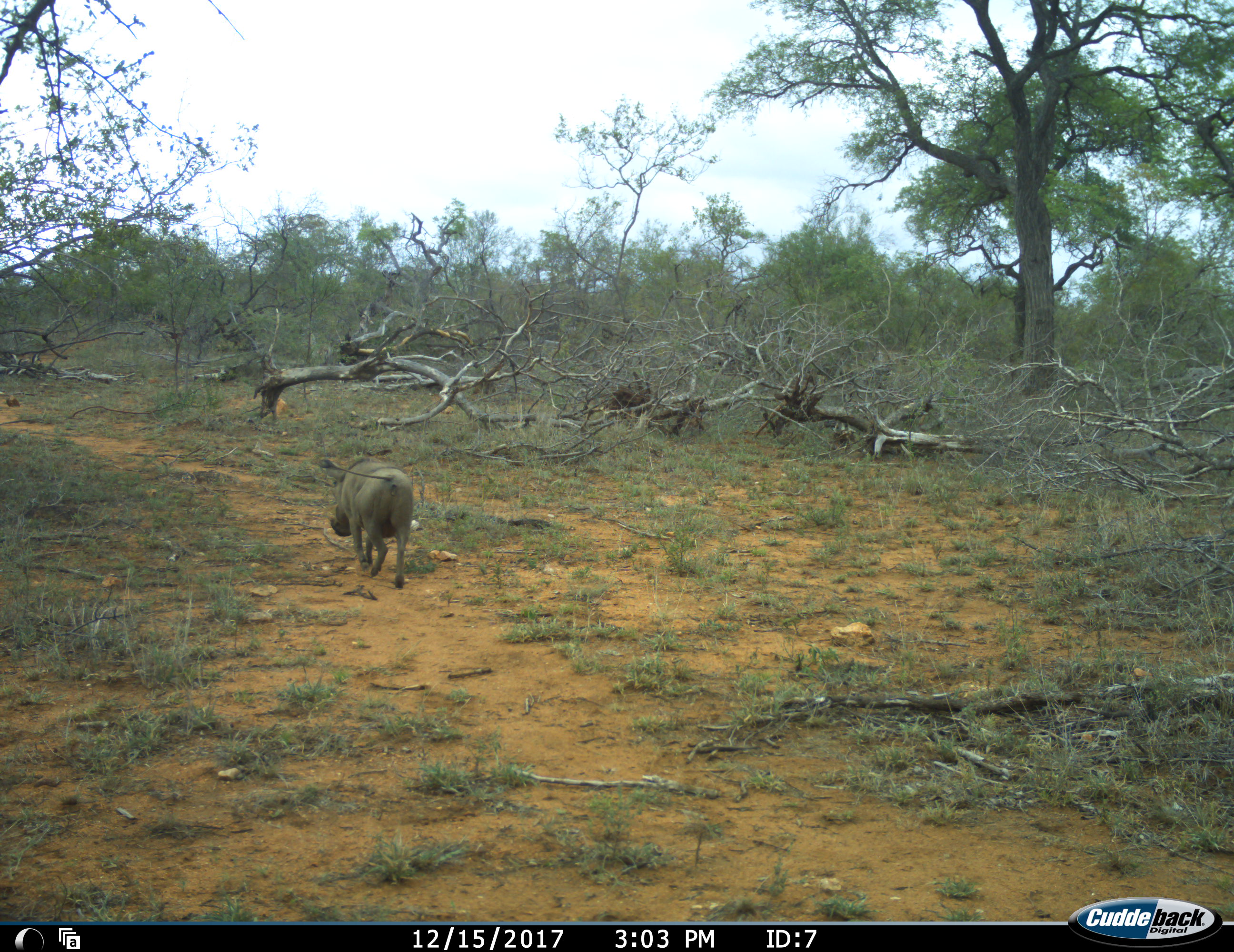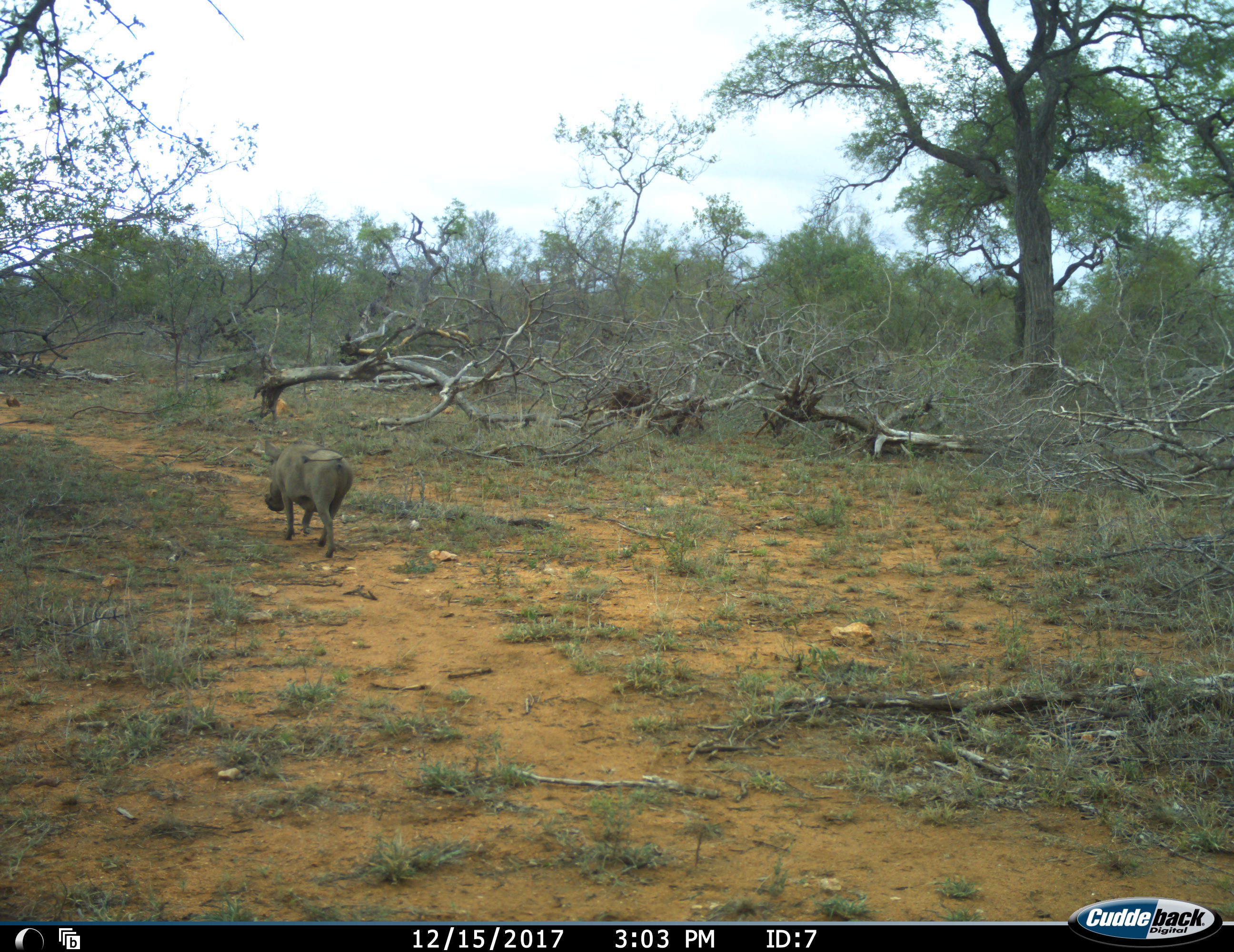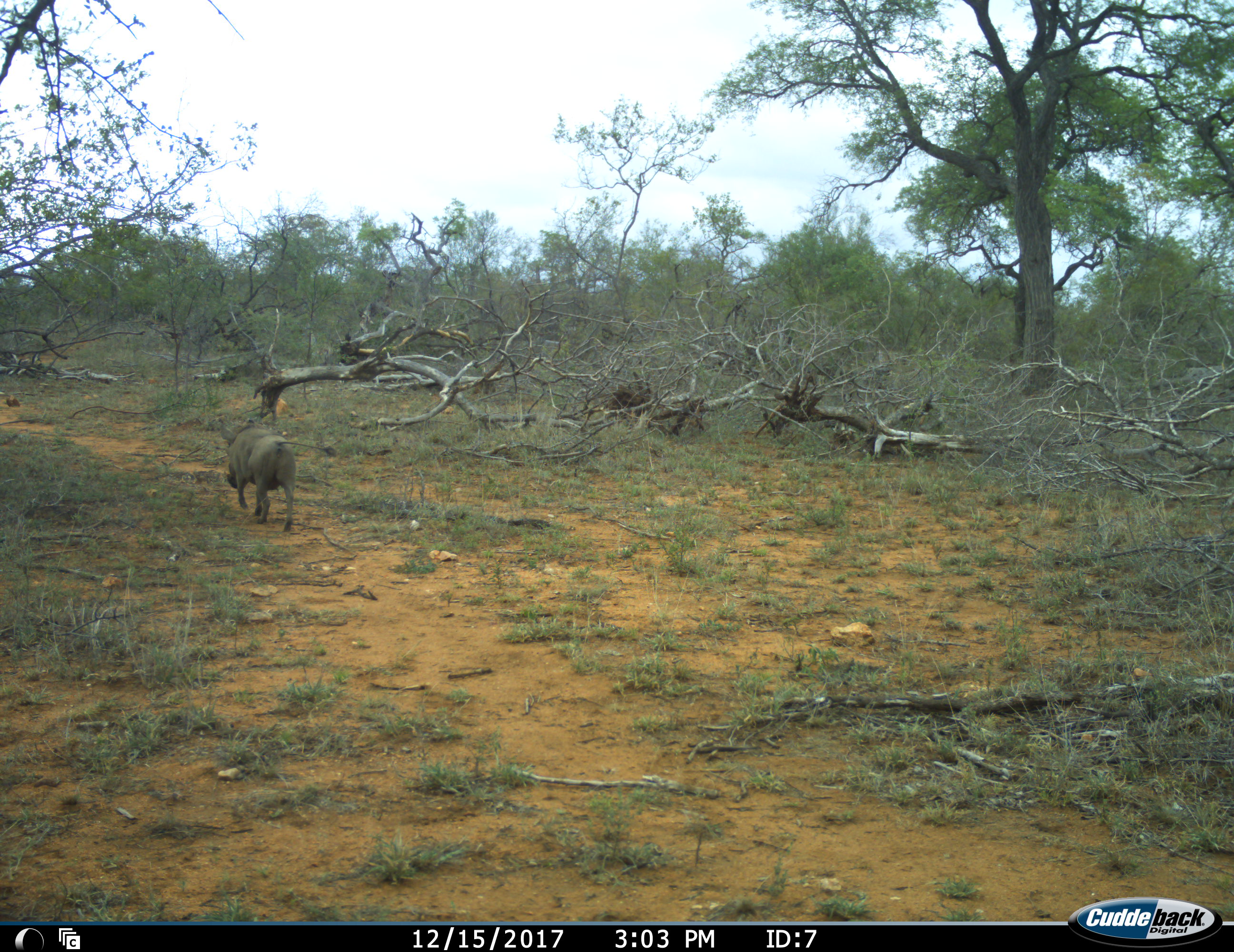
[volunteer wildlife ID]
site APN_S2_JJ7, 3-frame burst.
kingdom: Animalia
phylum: Chordata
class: Mammalia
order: Artiodactyla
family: Suidae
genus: Phacochoerus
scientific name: Phacochoerus africanus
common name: warthog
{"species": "warthog (Phacochoerus africanus)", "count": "1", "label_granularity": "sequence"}